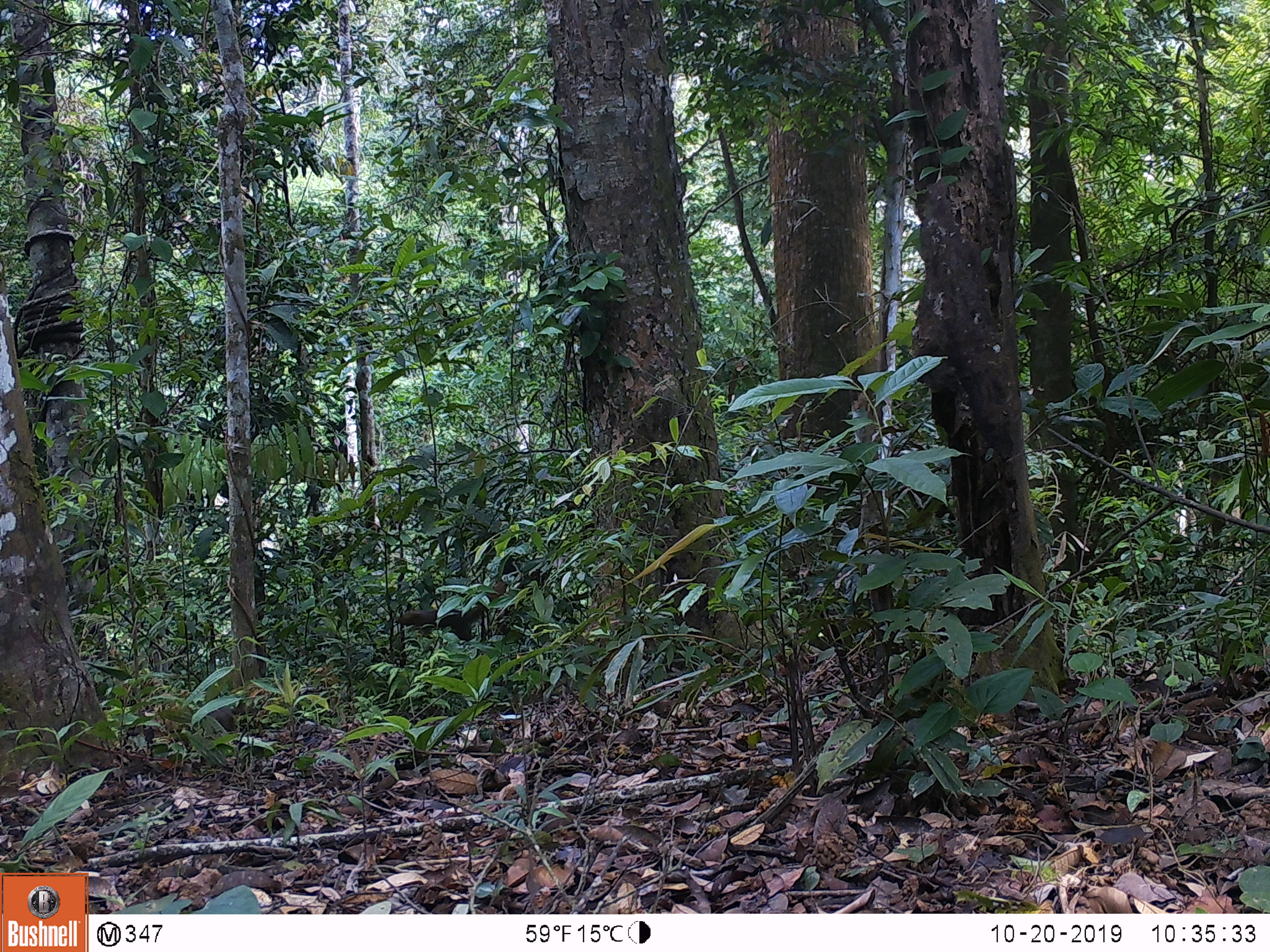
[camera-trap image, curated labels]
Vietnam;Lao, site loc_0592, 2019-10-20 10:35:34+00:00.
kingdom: Animalia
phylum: Chordata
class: Mammalia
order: Scandentia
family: Tupaiidae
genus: Tupaia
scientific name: Tupaia belangeri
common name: northern treeshrew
Northern treeshrew (Tupaia belangeri). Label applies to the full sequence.